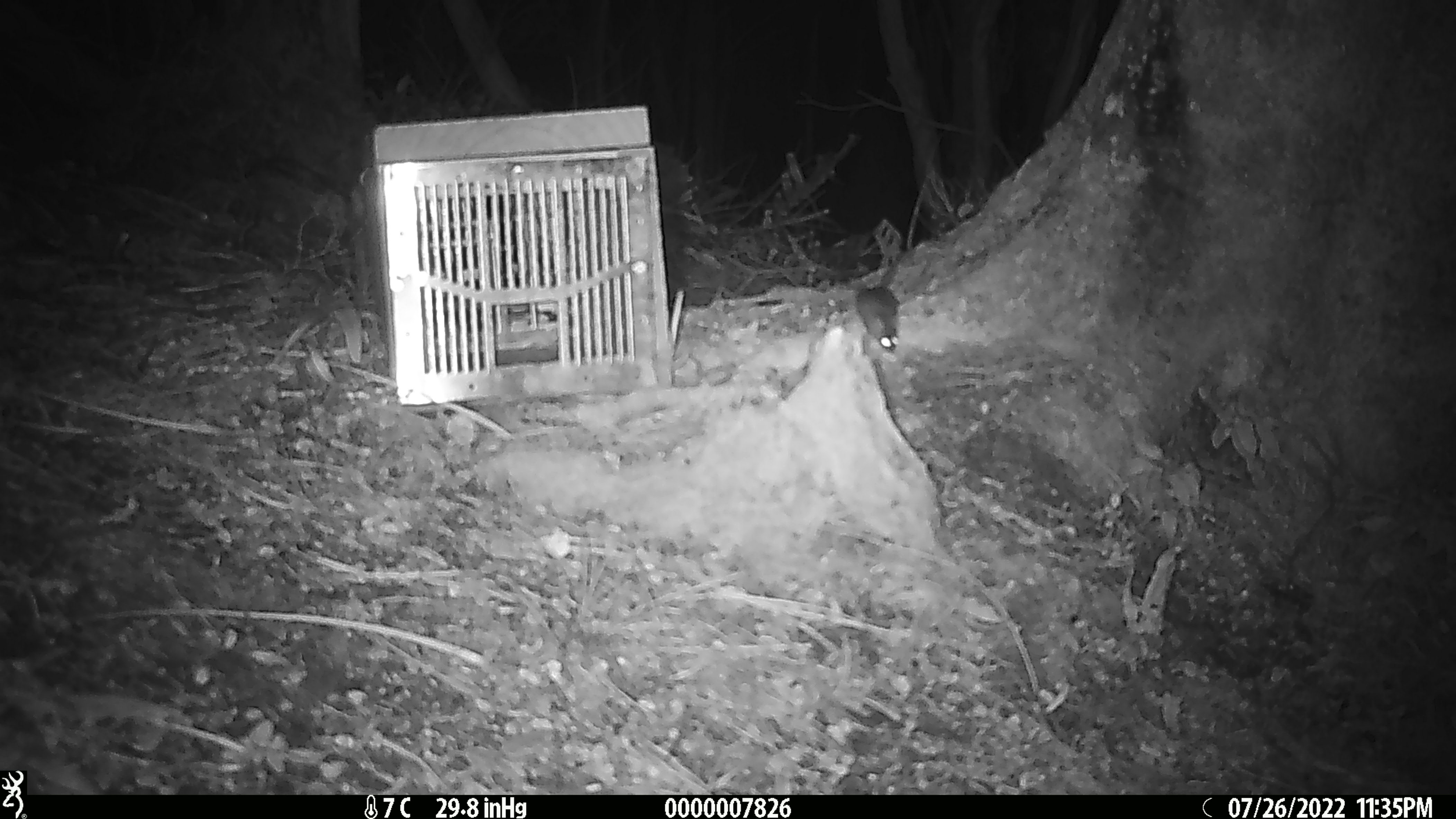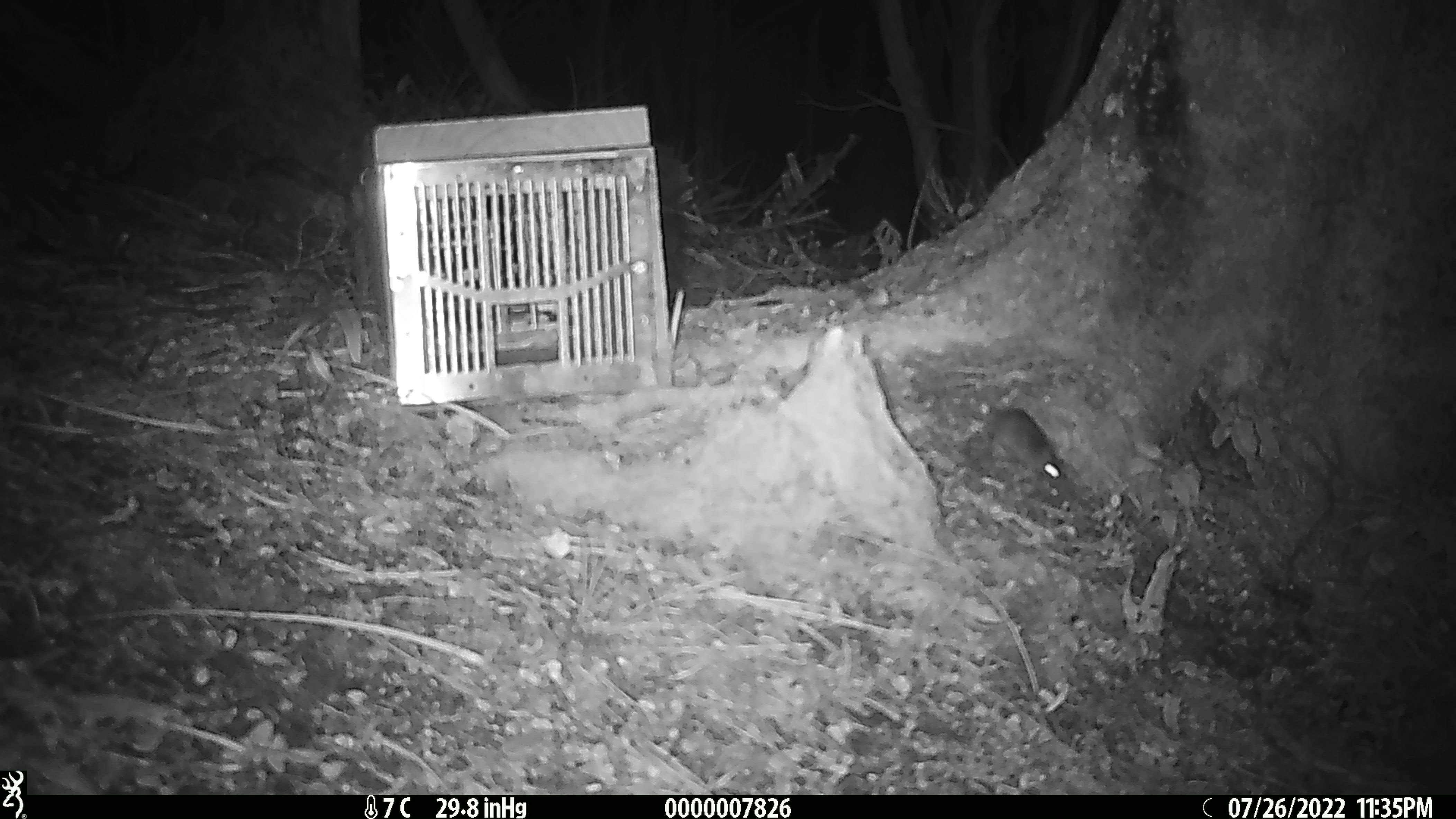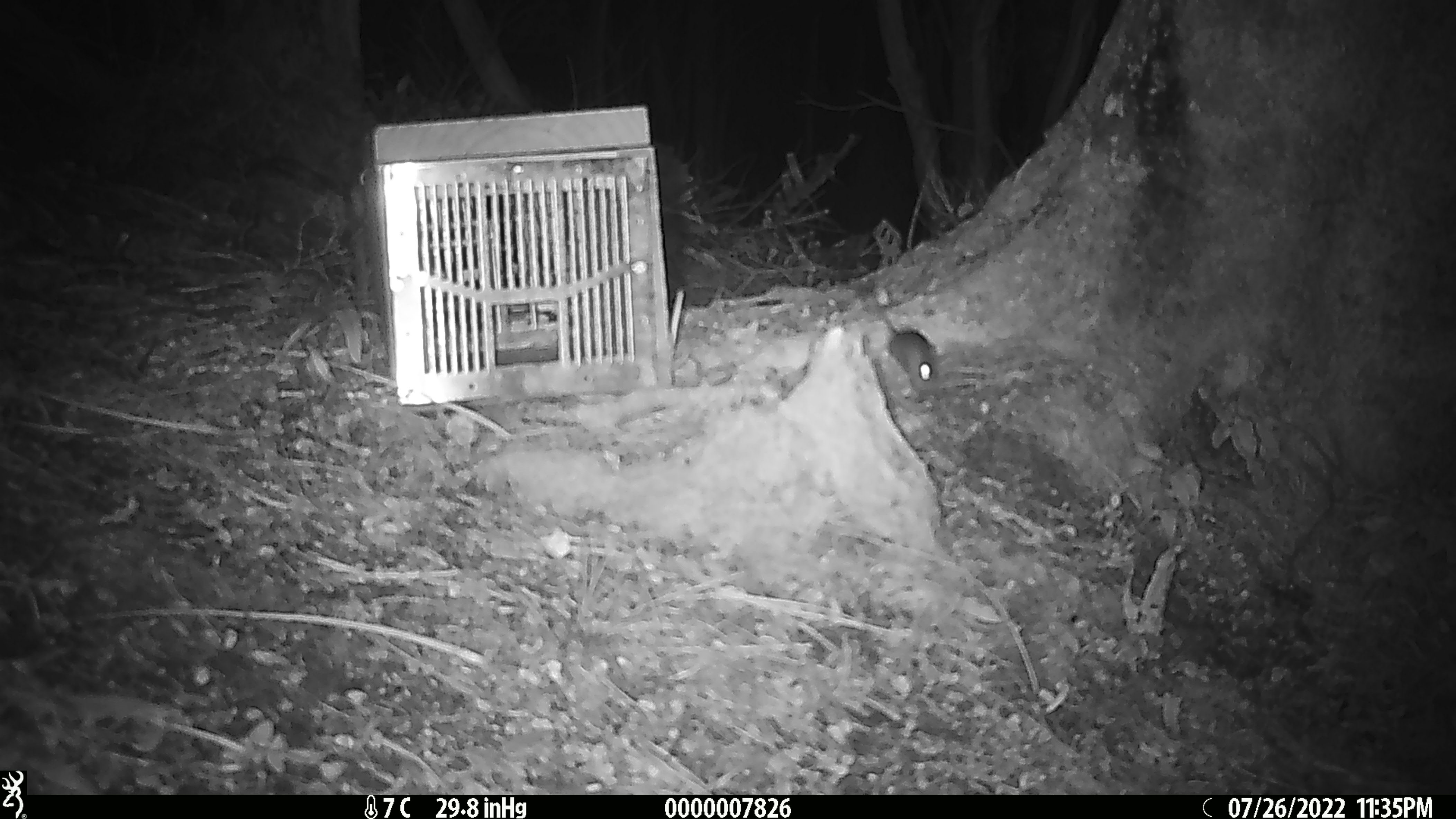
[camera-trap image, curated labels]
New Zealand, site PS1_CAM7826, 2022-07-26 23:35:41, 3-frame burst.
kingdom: Animalia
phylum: Chordata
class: Mammalia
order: Rodentia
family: Muridae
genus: Mus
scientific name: Mus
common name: mouse